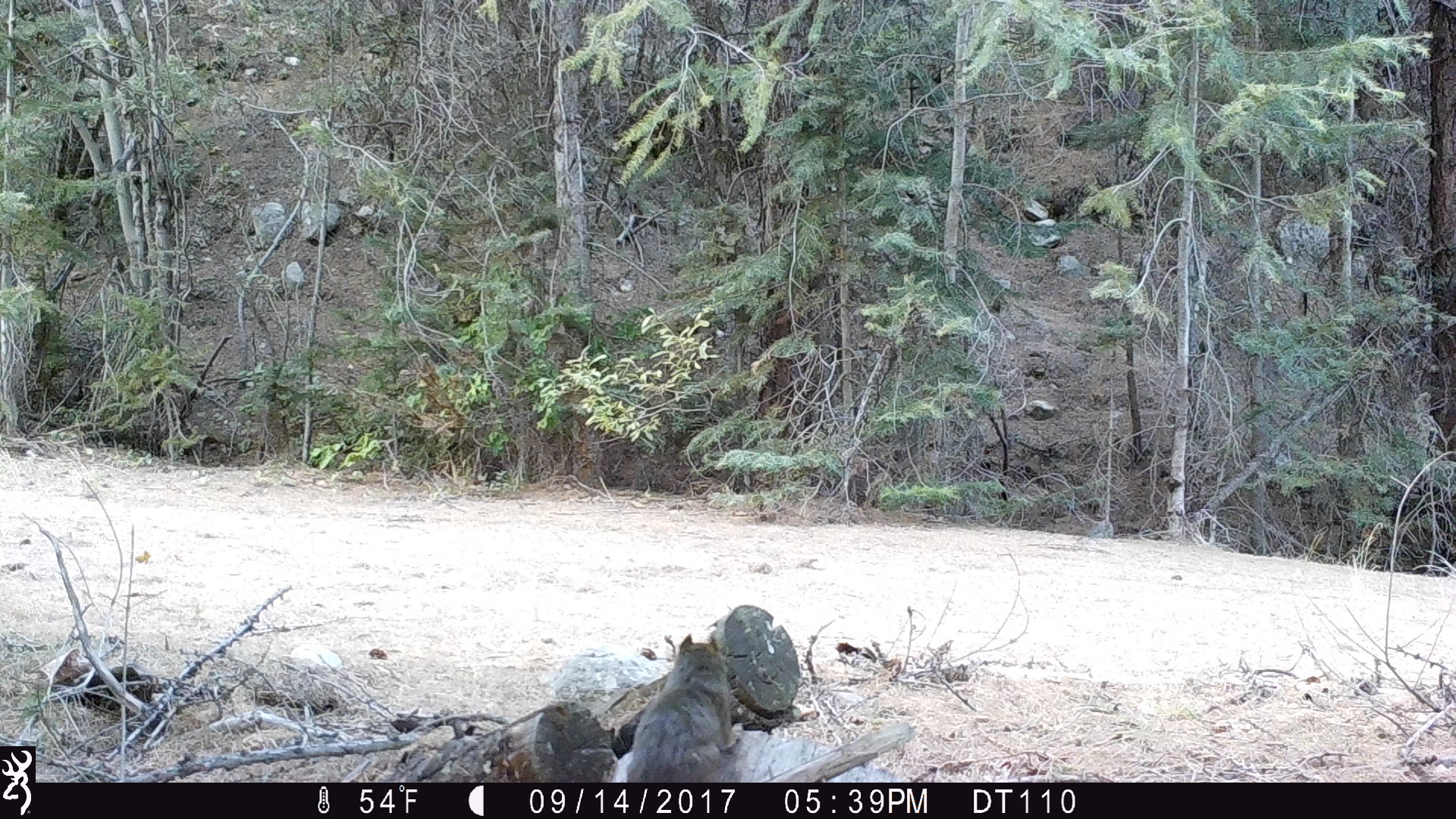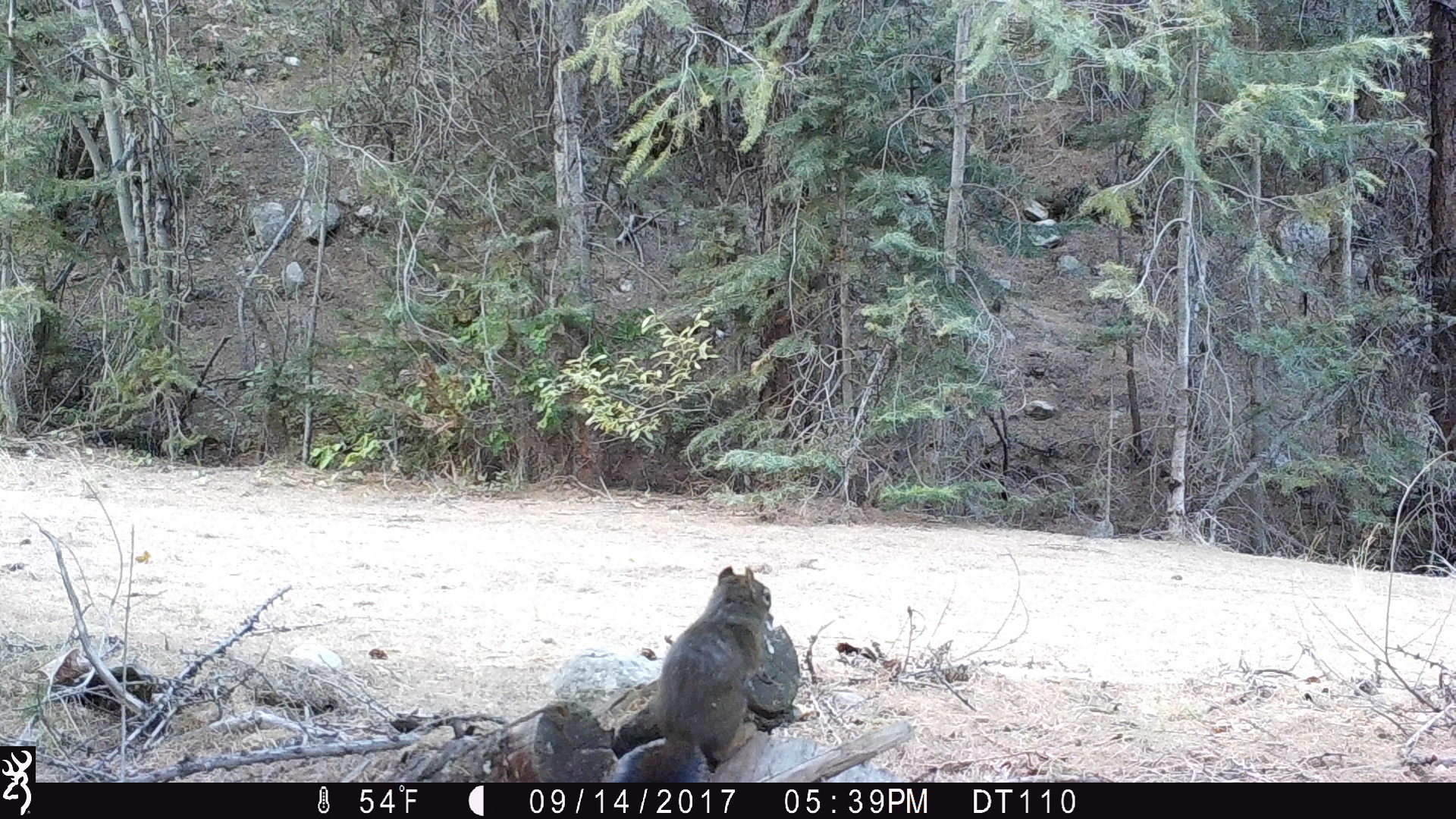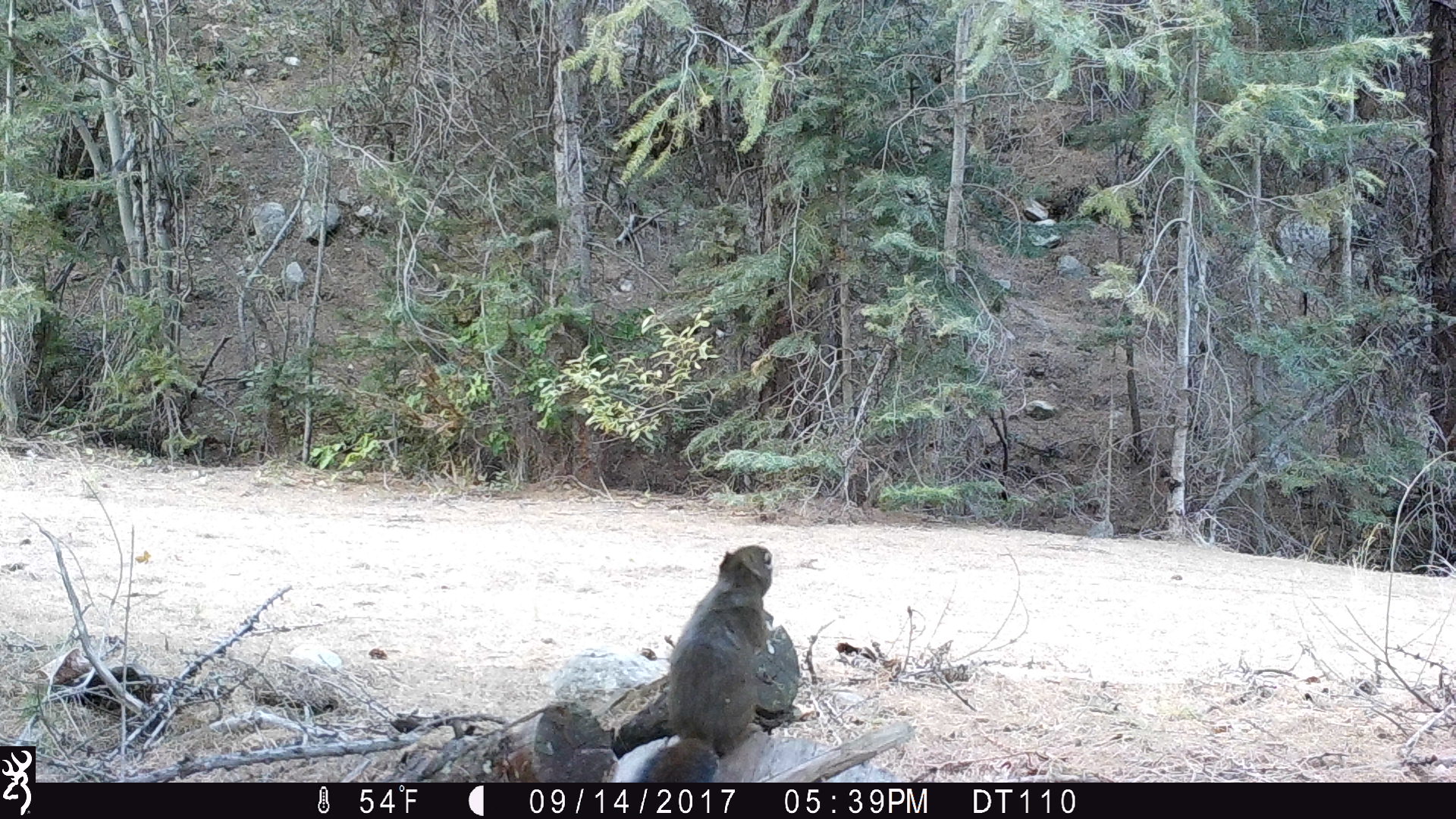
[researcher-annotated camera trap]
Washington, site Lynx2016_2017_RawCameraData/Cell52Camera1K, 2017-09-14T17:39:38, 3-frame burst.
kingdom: Animalia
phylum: Chordata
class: Mammalia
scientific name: Mammalia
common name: small mammal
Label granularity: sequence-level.